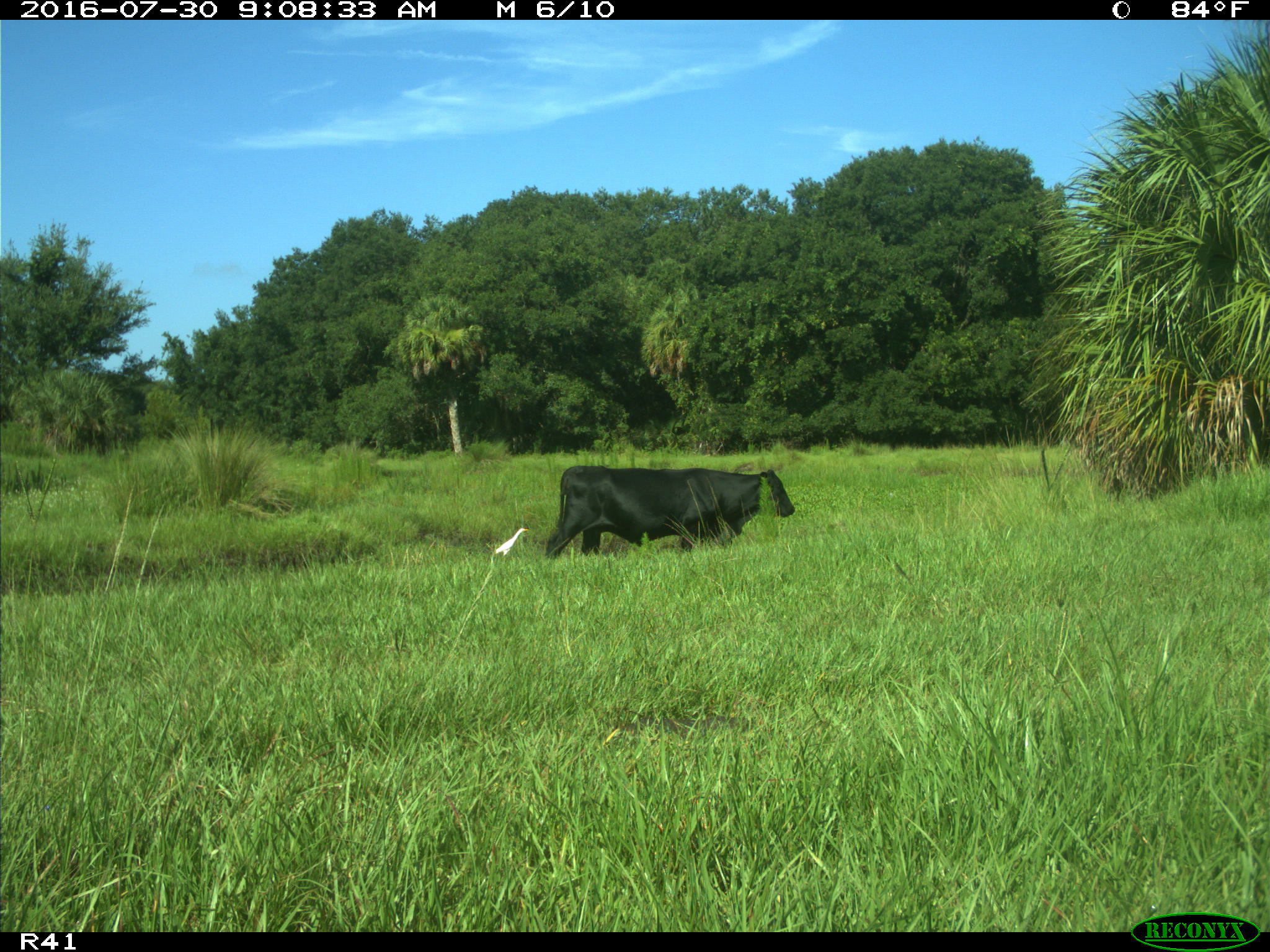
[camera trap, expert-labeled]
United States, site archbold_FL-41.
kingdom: Animalia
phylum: Chordata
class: Mammalia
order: Artiodactyla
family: Bovidae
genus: Bos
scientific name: Bos taurus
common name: domestic cow